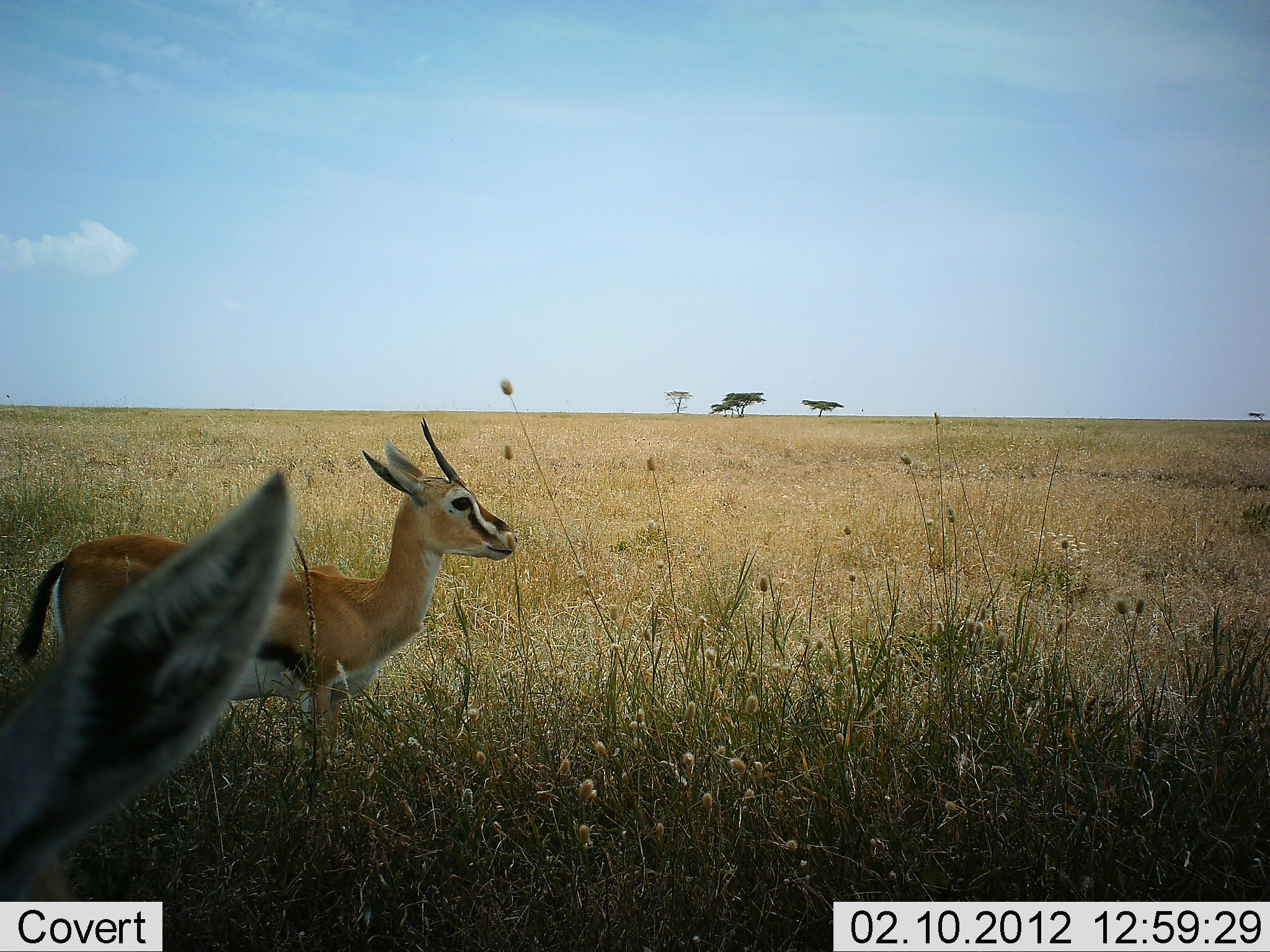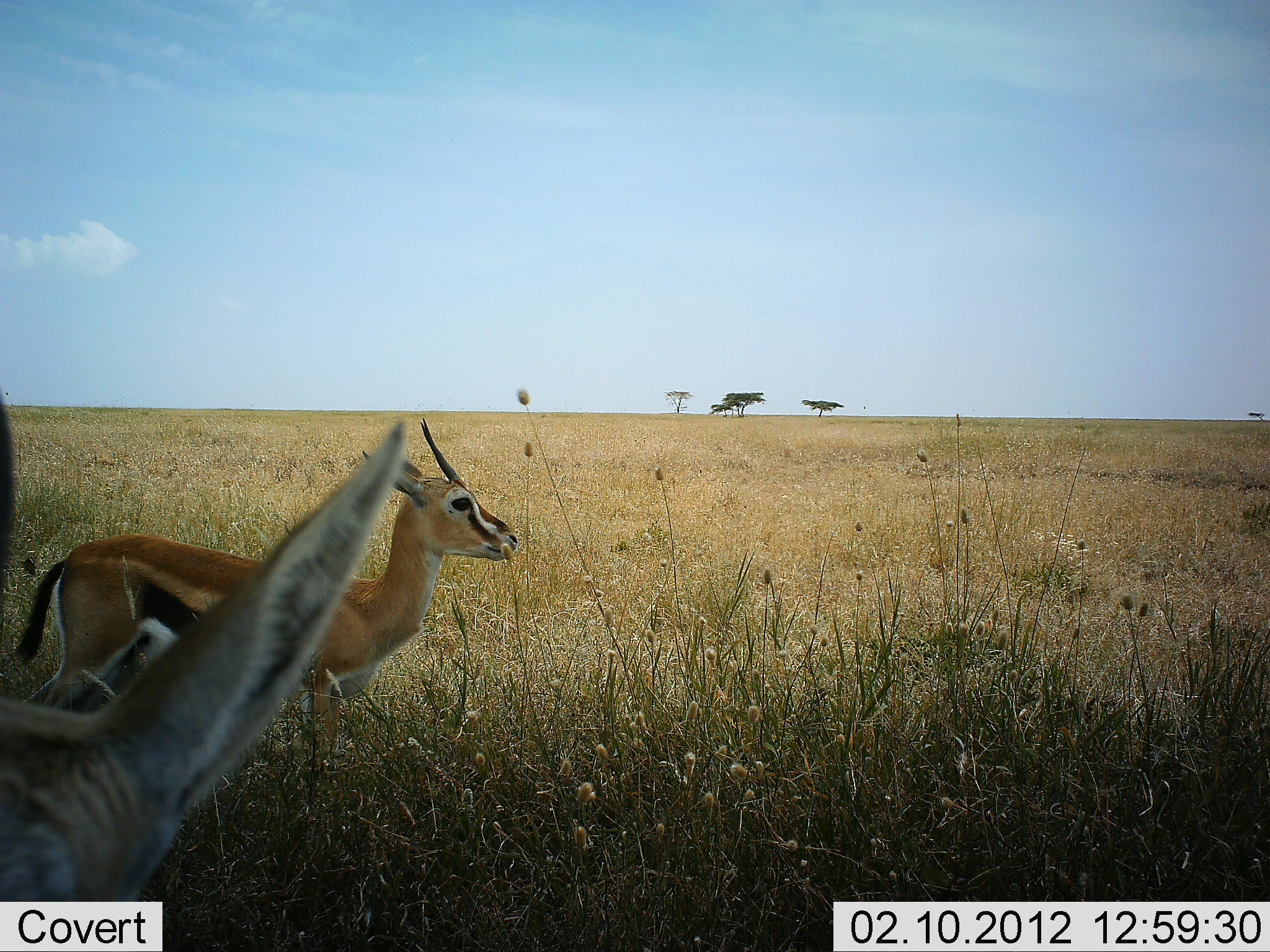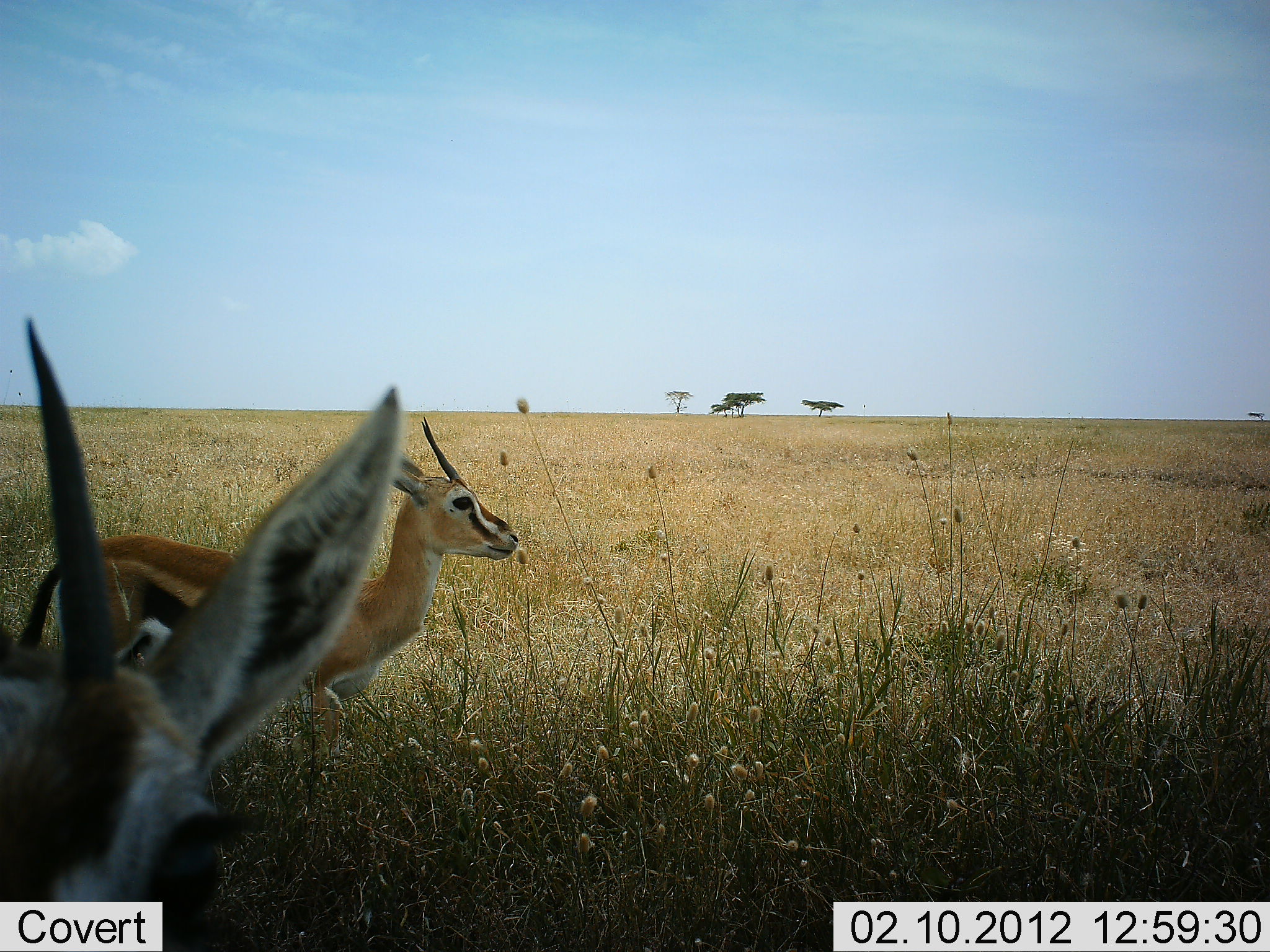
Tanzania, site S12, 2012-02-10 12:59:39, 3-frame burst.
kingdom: Animalia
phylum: Chordata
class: Mammalia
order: Artiodactyla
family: Bovidae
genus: Eudorcas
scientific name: Eudorcas thomsonii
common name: thomson's gazelle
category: gazellethomsons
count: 2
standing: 100%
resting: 0%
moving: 11%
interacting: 4%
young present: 0%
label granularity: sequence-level